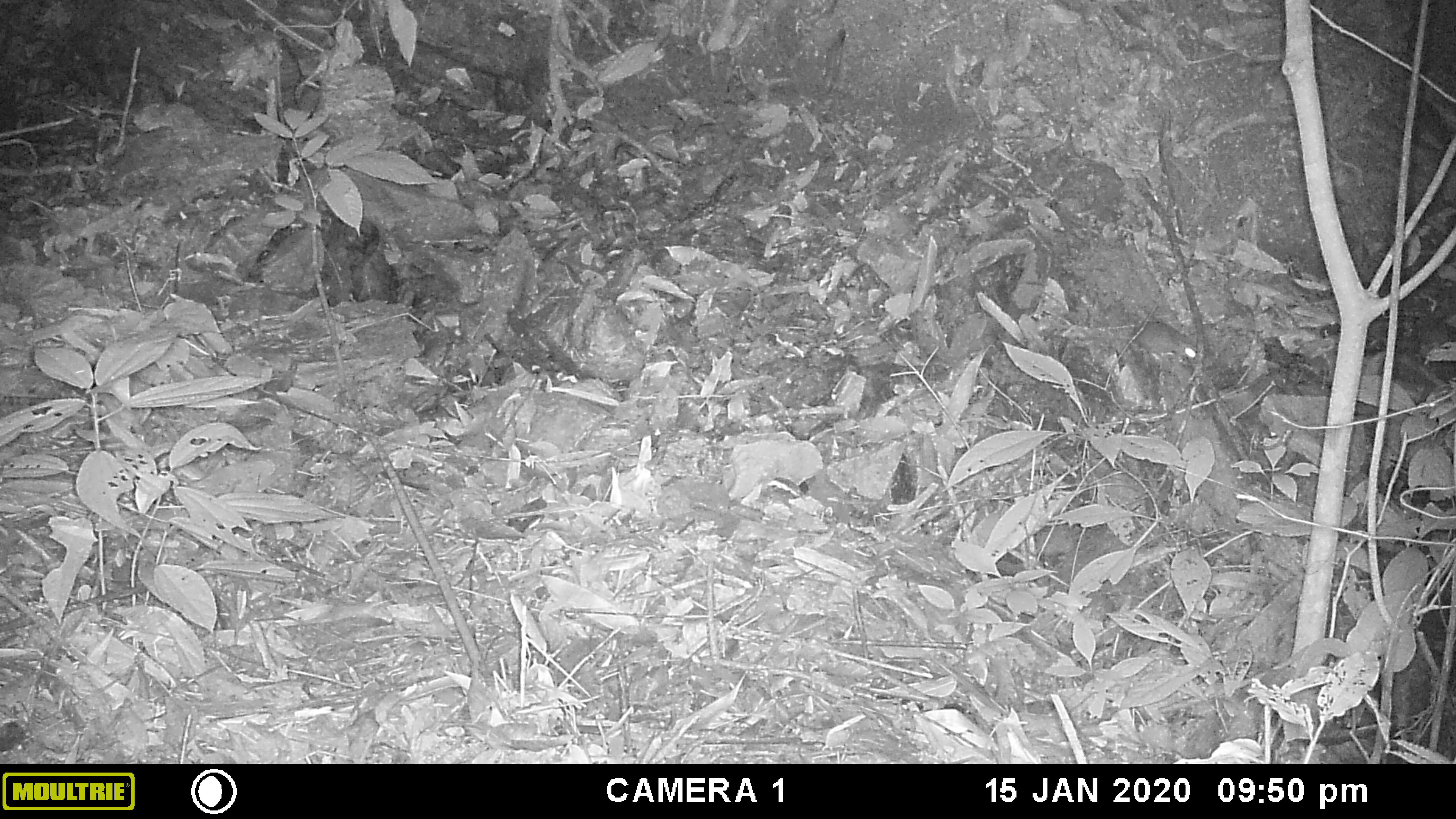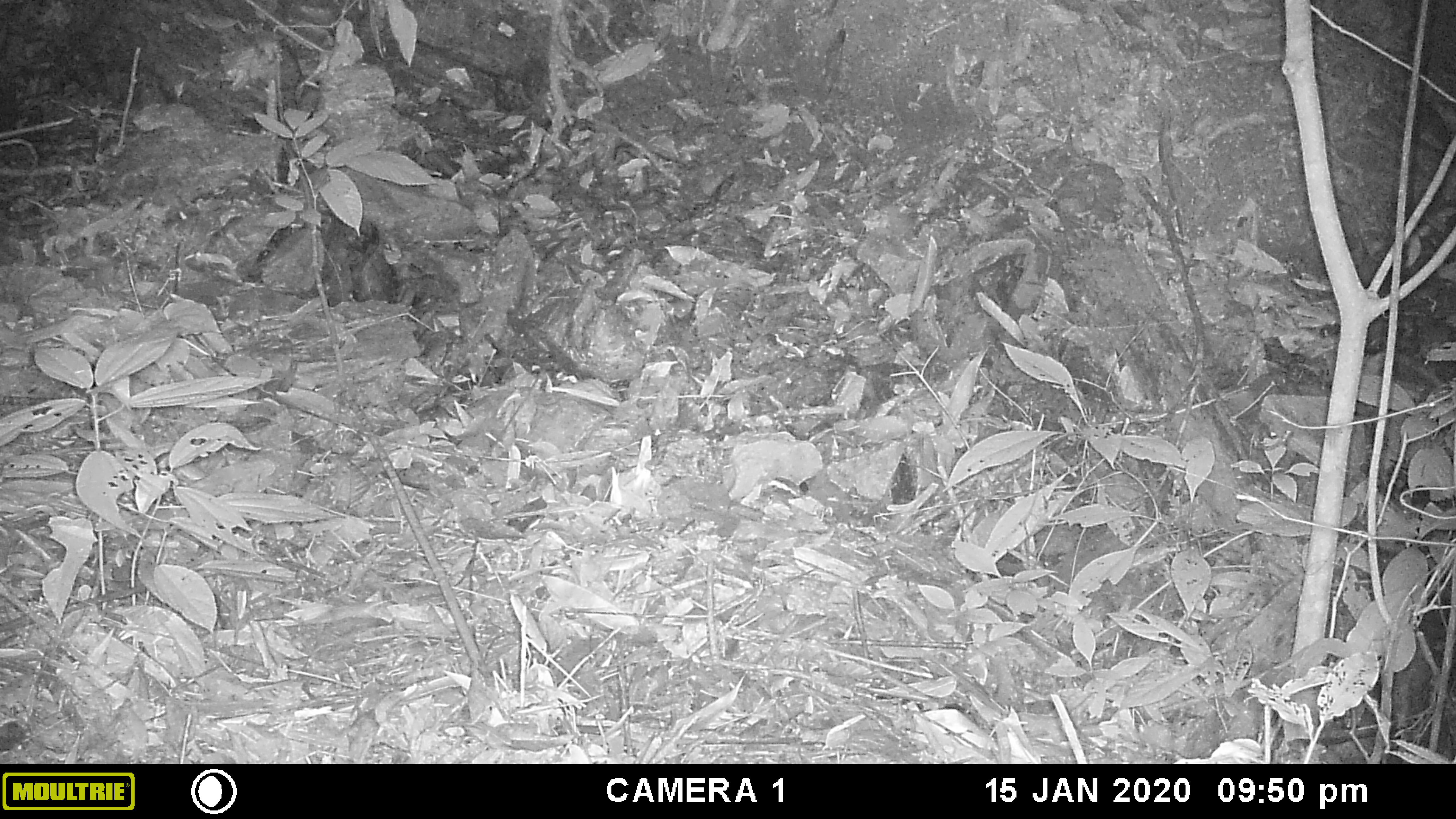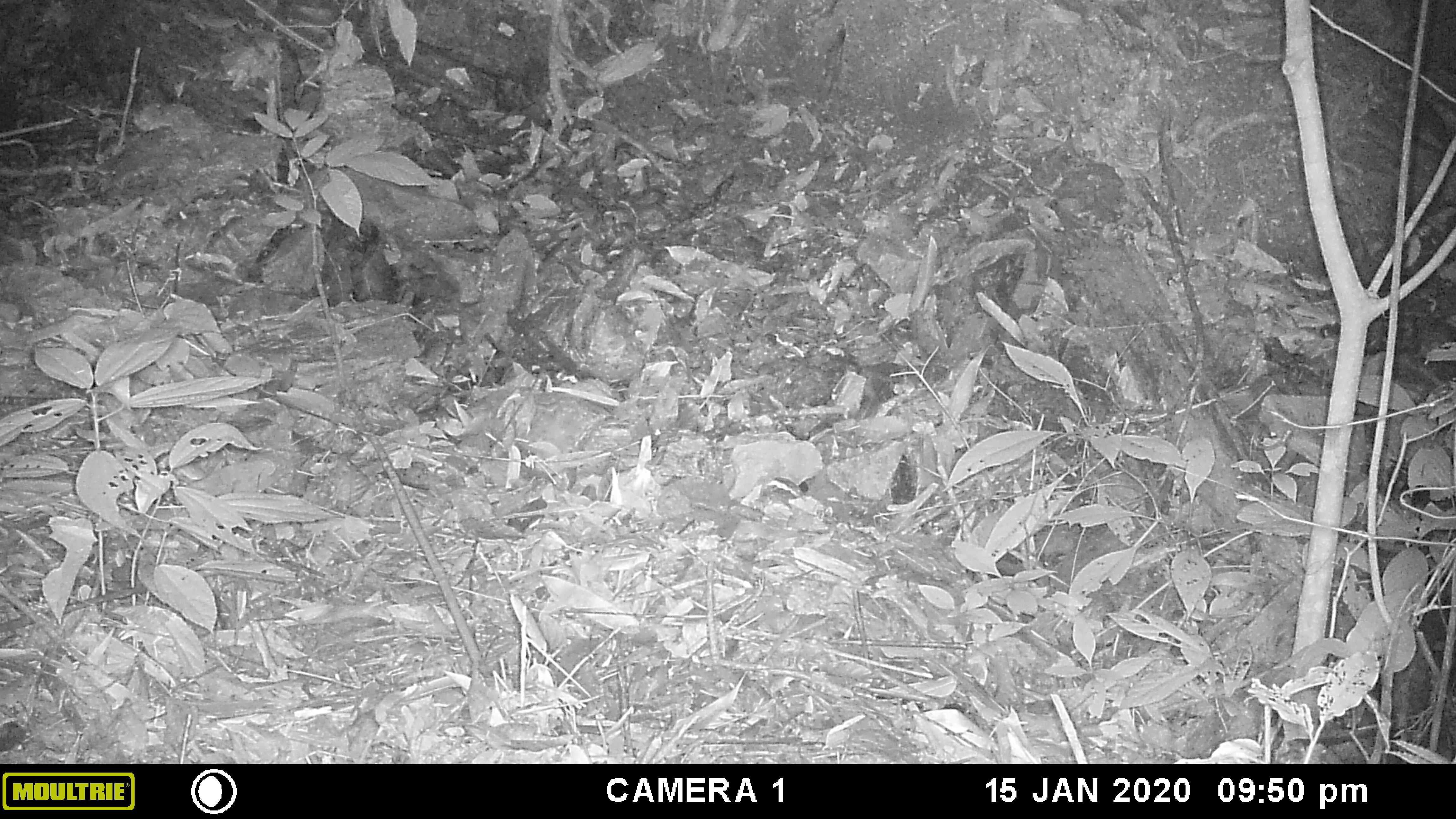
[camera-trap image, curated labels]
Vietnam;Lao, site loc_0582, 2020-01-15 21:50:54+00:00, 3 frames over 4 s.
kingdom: Animalia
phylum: Chordata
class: Mammalia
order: Rodentia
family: Muridae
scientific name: Muridae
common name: old-world mice and rats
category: unidentified murid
Unidentified murid (old-world mice and rats) (Muridae). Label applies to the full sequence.